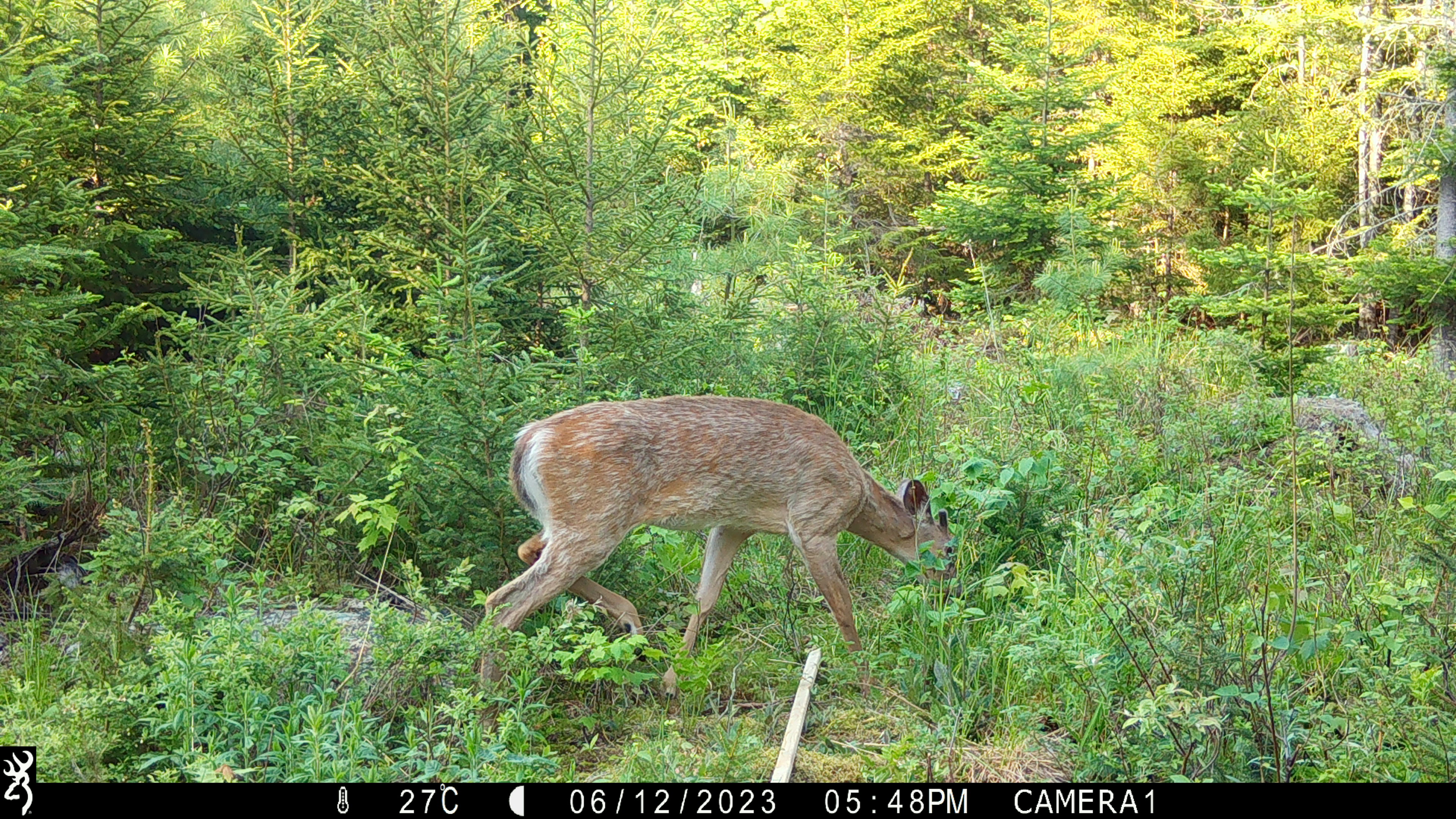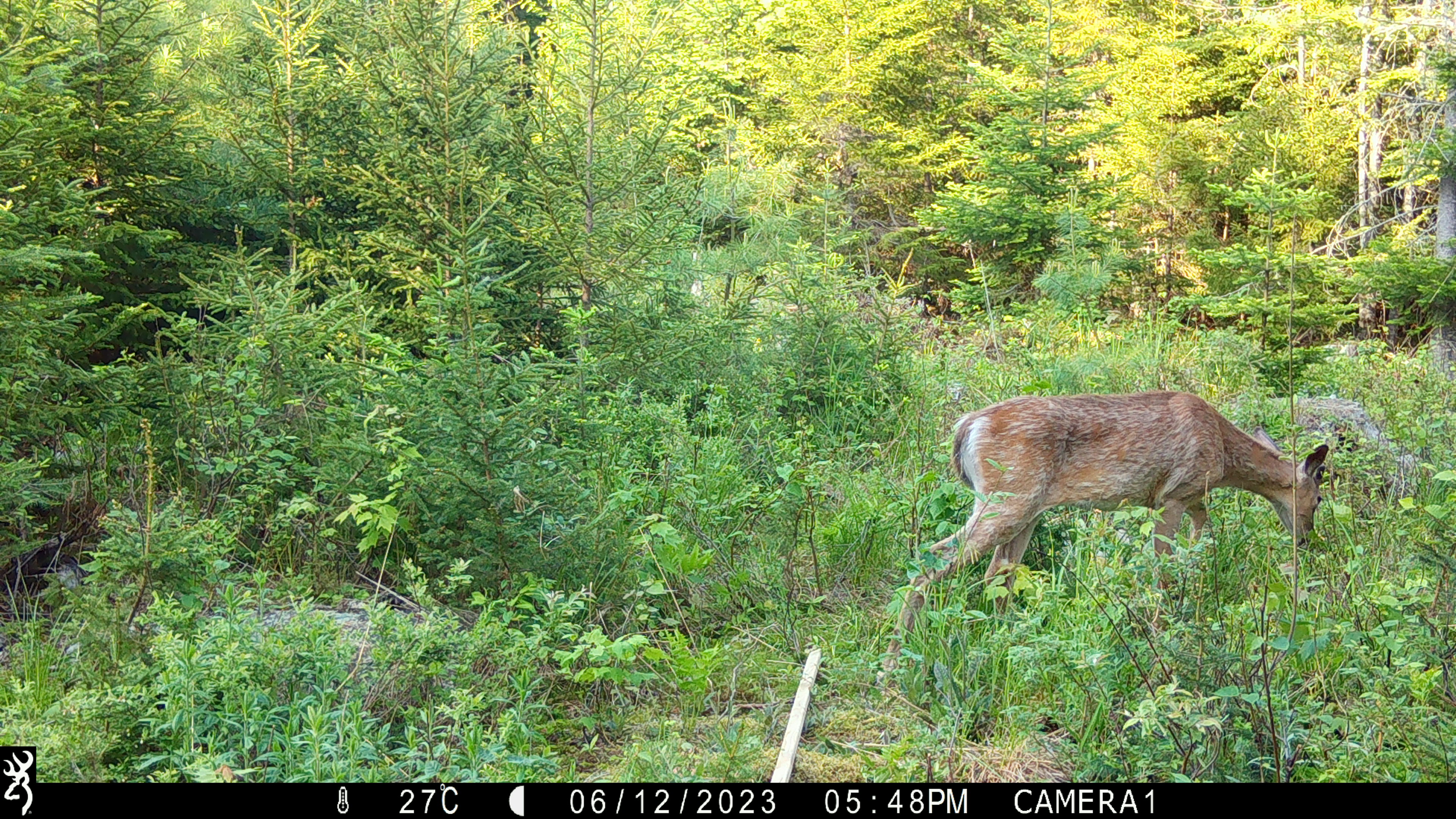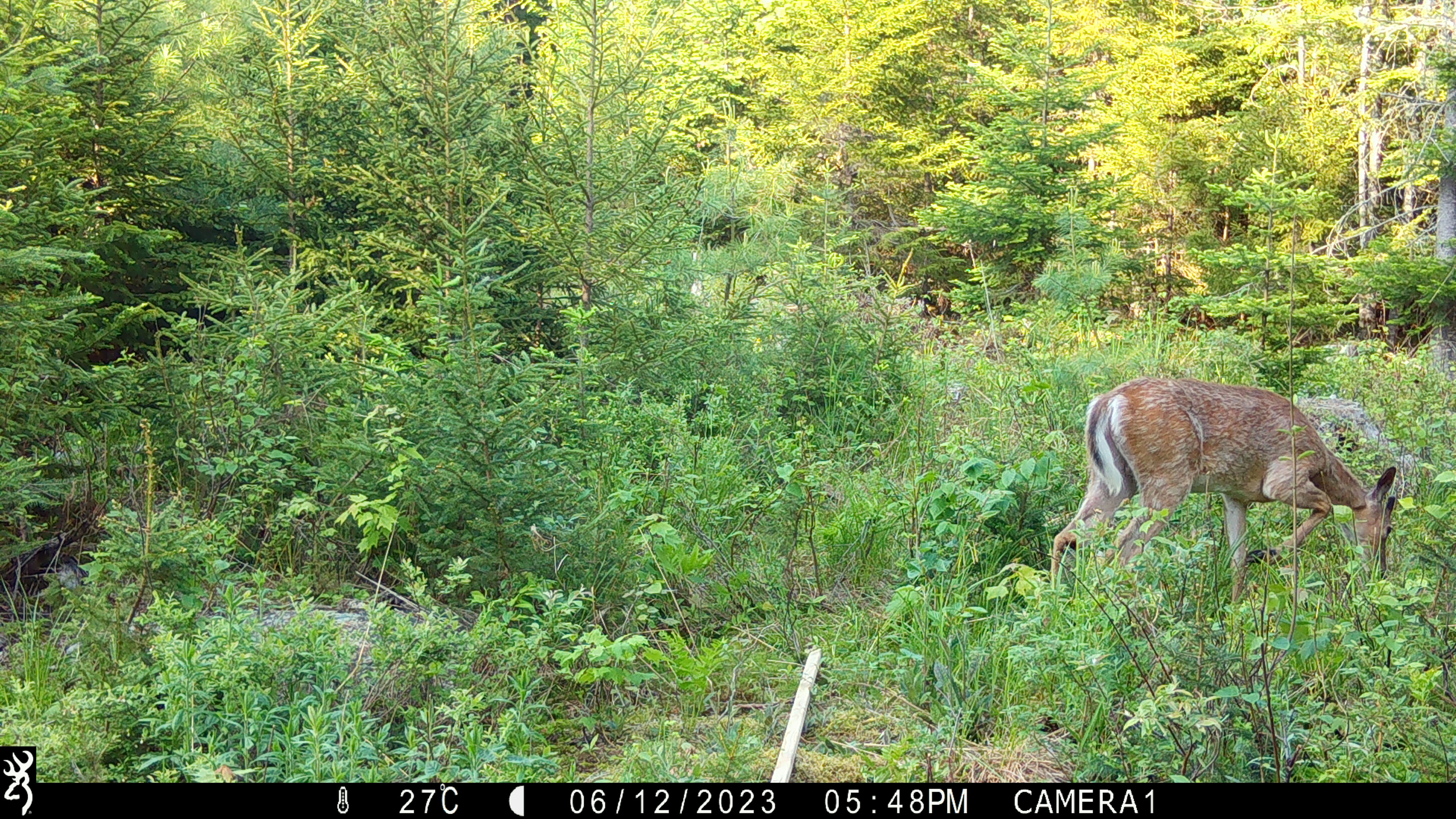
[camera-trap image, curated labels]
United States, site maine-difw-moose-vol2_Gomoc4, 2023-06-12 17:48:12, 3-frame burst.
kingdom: Animalia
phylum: Chordata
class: Mammalia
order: Artiodactyla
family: Cervidae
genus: Odocoileus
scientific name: Odocoileus virginianus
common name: white-tailed deer